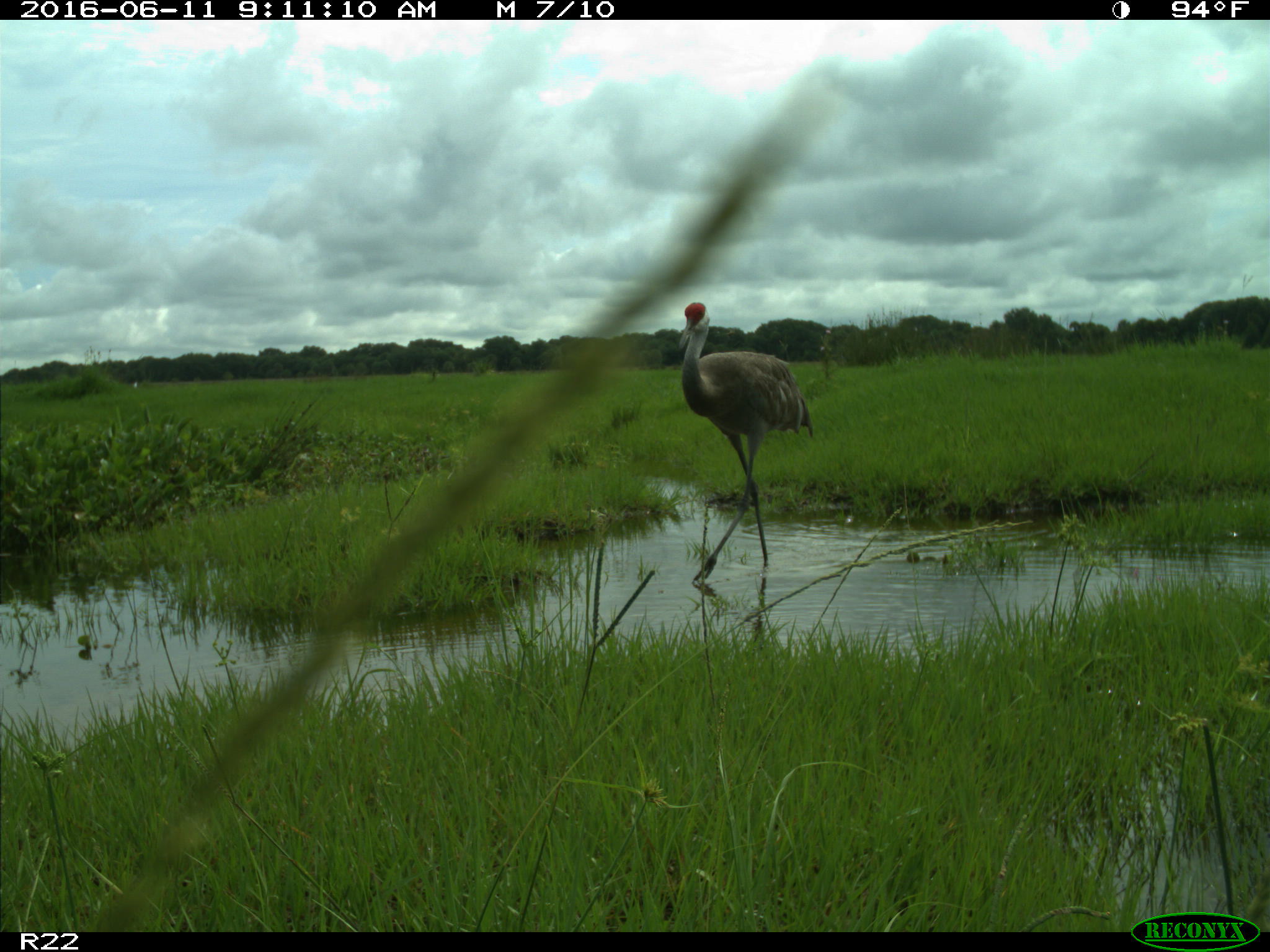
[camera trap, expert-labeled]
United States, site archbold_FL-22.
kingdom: Animalia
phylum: Chordata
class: Aves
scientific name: Aves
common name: birds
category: unidentified bird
Unidentified bird (birds) (Aves).